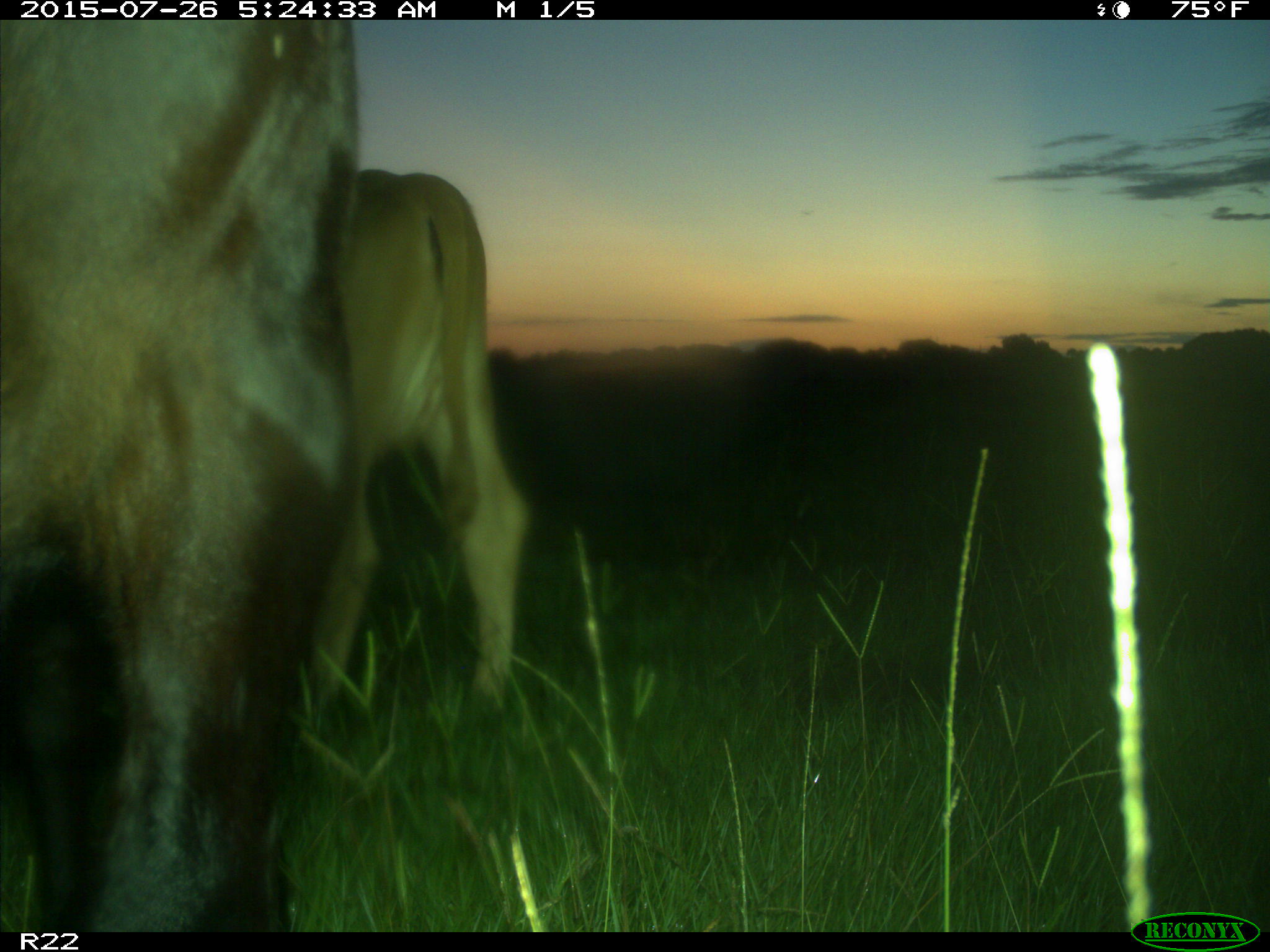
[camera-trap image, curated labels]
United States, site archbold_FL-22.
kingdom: Animalia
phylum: Chordata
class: Mammalia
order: Artiodactyla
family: Bovidae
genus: Bos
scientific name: Bos taurus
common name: domestic cow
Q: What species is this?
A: Bos taurus (domestic cow).